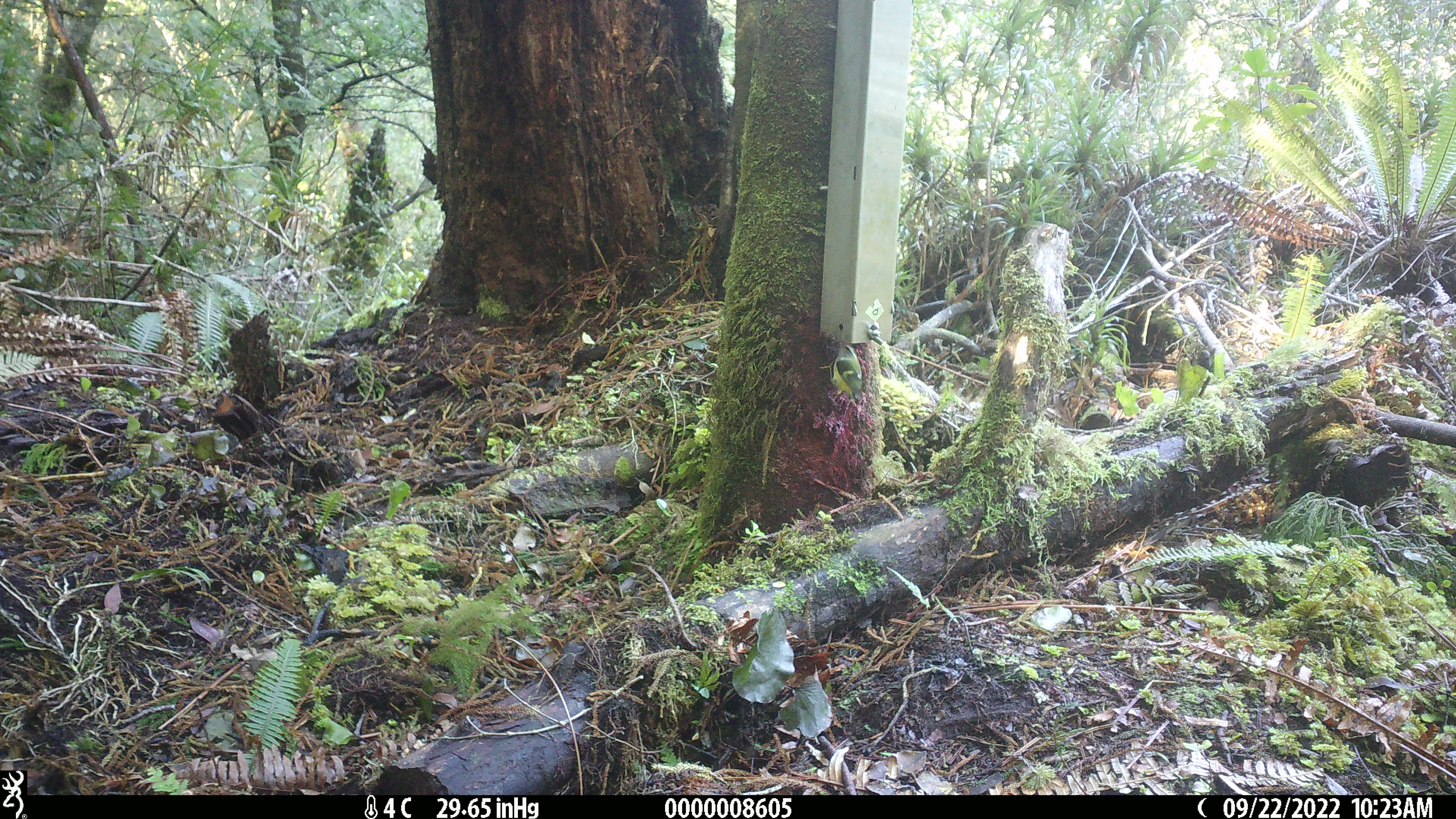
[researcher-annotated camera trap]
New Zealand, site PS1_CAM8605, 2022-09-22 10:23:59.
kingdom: Animalia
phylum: Chordata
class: Aves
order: Passeriformes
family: Acanthisittidae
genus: Acanthisitta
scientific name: Acanthisitta chloris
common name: rifleman